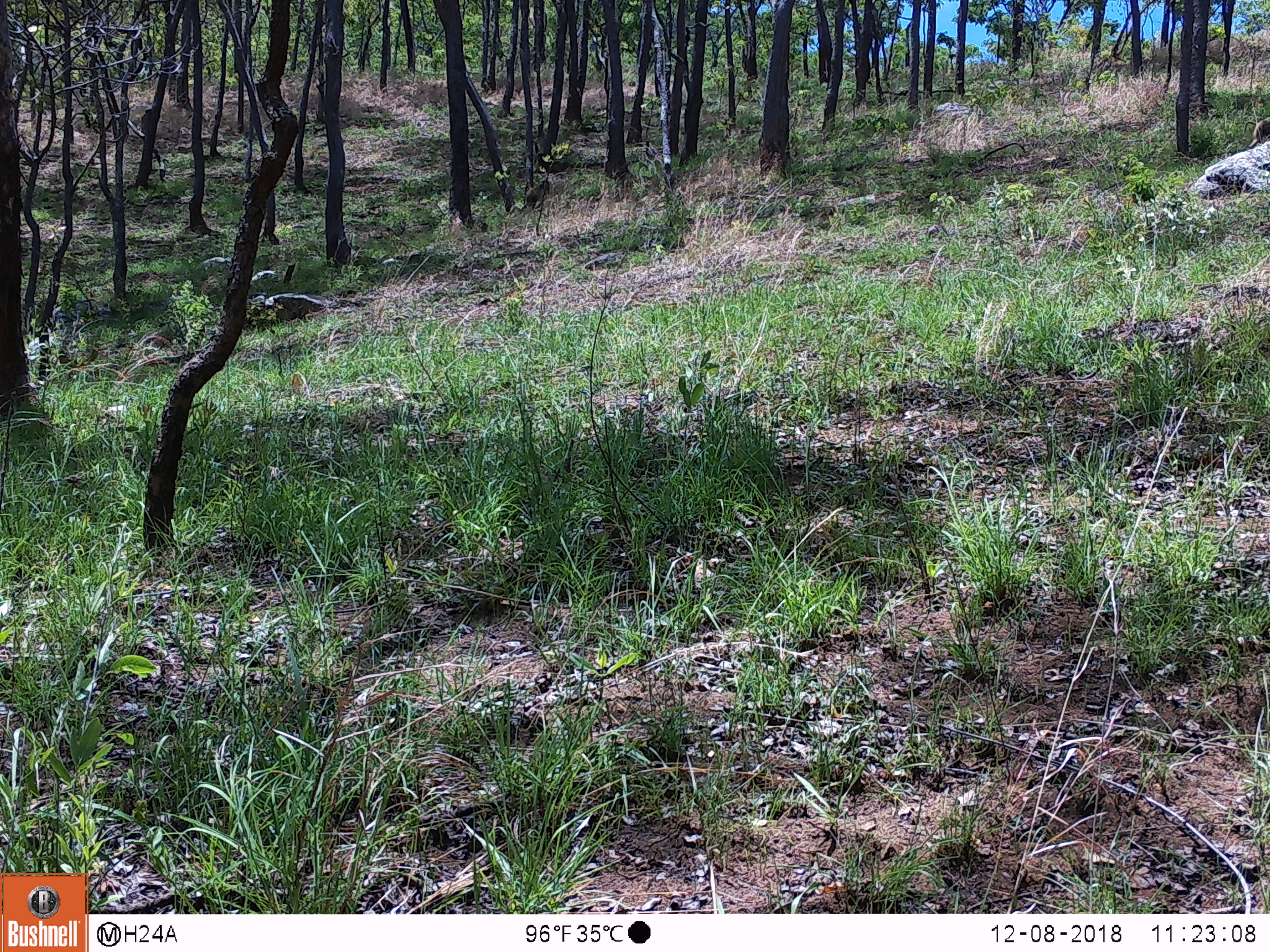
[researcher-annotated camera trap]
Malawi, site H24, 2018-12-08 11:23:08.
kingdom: Animalia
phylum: Chordata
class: Mammalia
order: Primates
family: Cercopithecidae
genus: Papio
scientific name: Papio cynocephalus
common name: yellow baboon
Yellow baboon (Papio cynocephalus), count 1.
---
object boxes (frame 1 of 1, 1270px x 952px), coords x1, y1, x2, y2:
yellow baboon: 511, 176, 553, 218